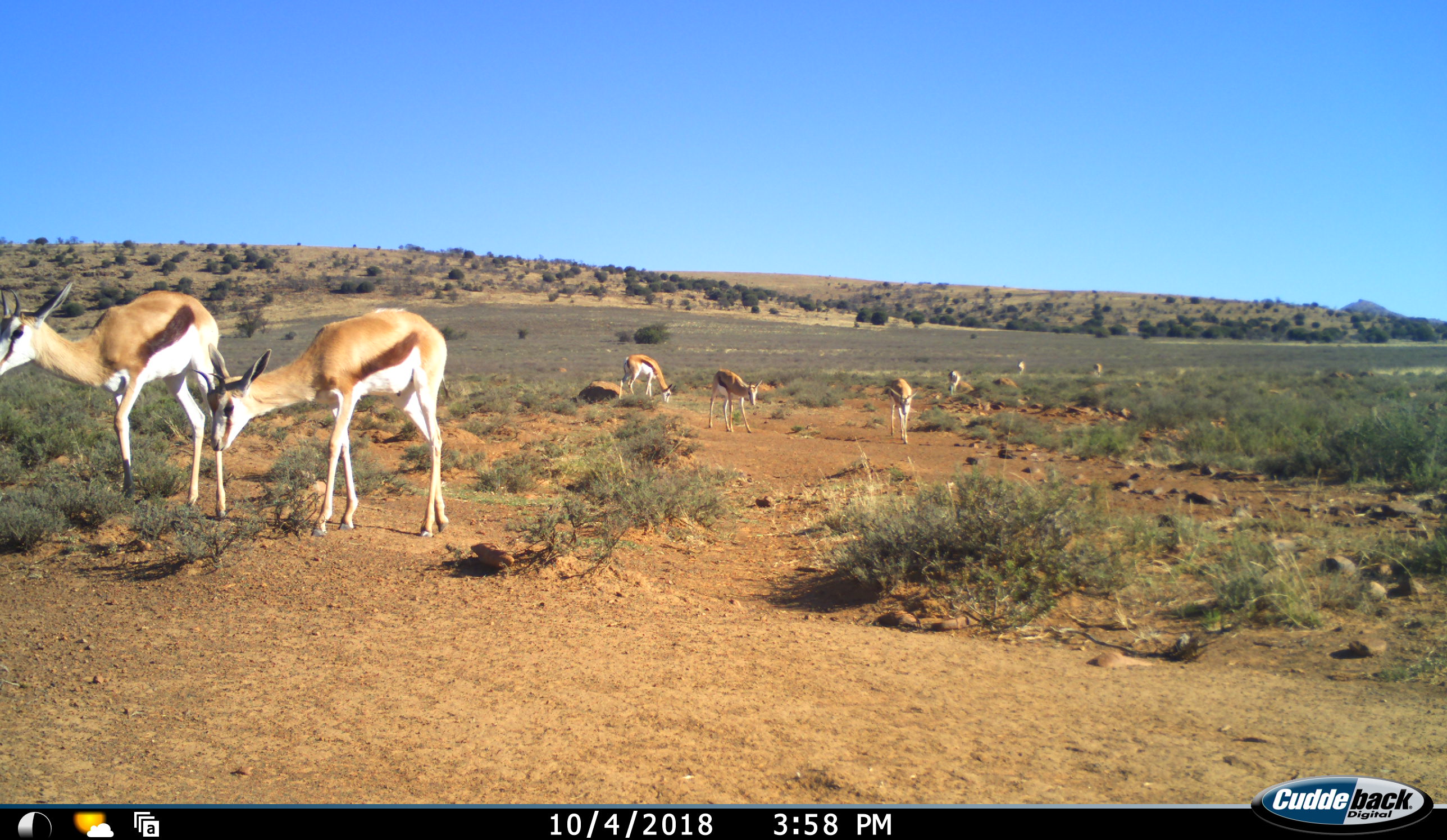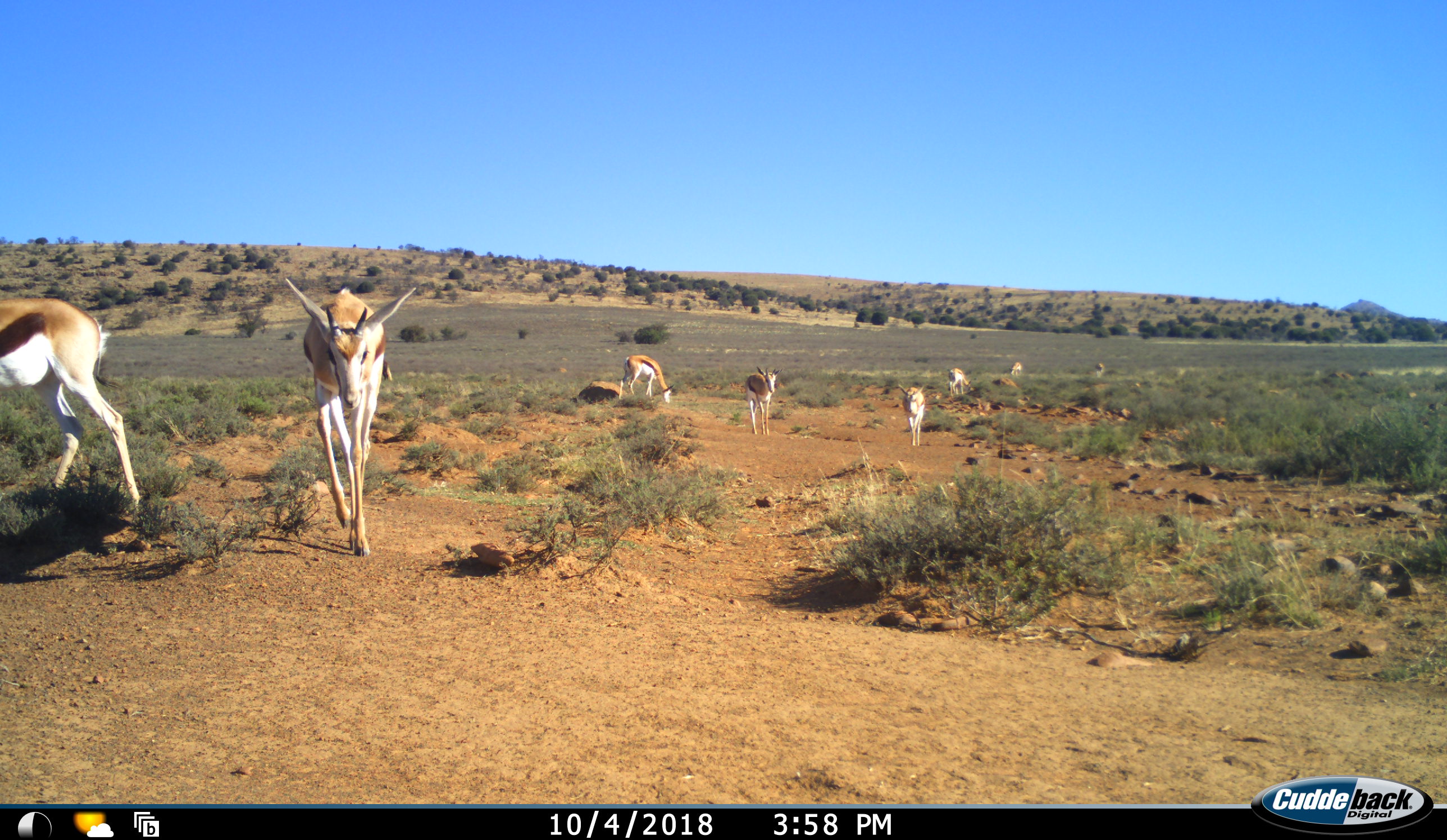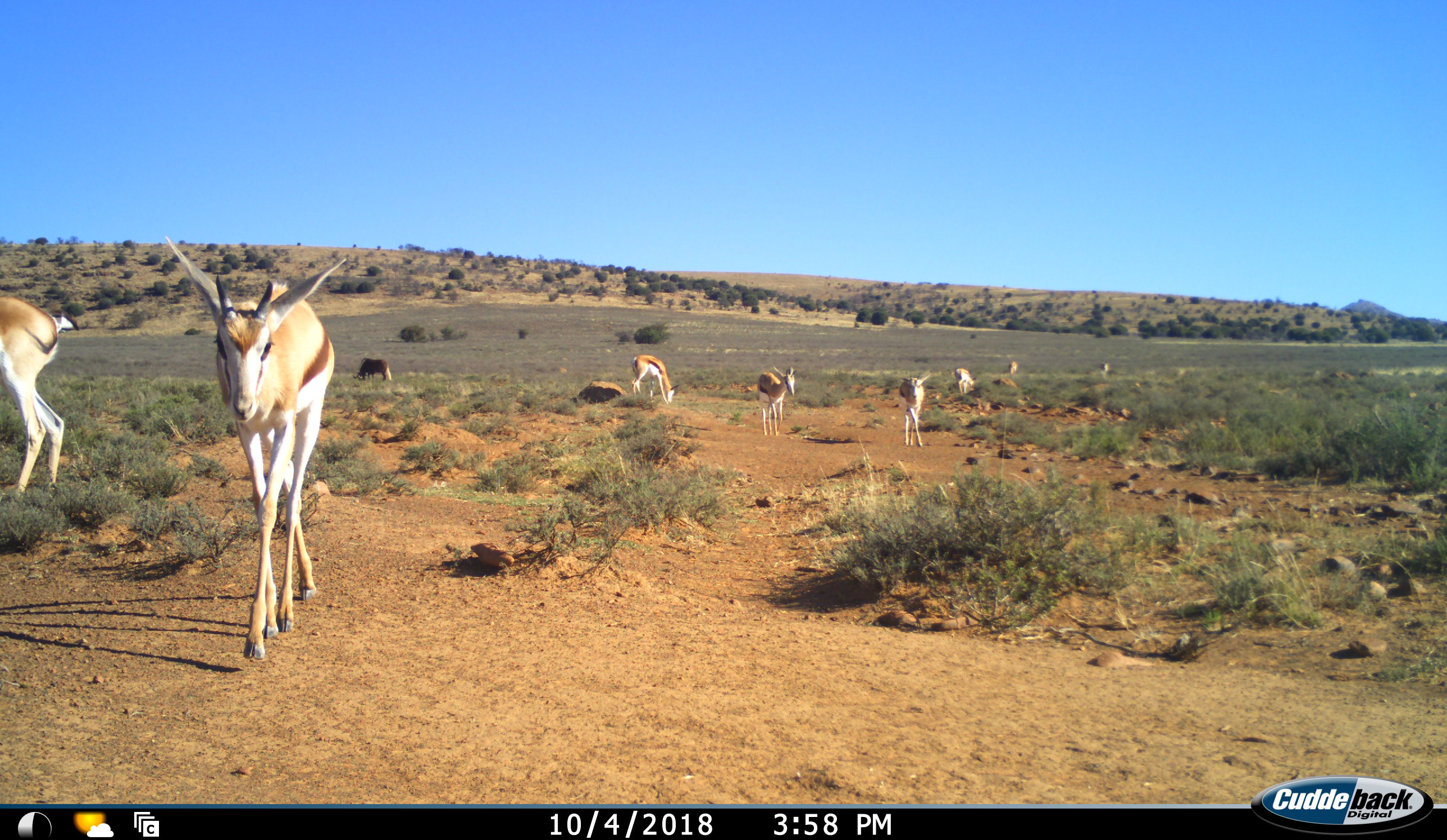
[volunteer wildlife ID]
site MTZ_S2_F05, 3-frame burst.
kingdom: Animalia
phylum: Chordata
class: Mammalia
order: Artiodactyla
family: Bovidae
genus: Antidorcas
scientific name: Antidorcas marsupialis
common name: springbok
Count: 8.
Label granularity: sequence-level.